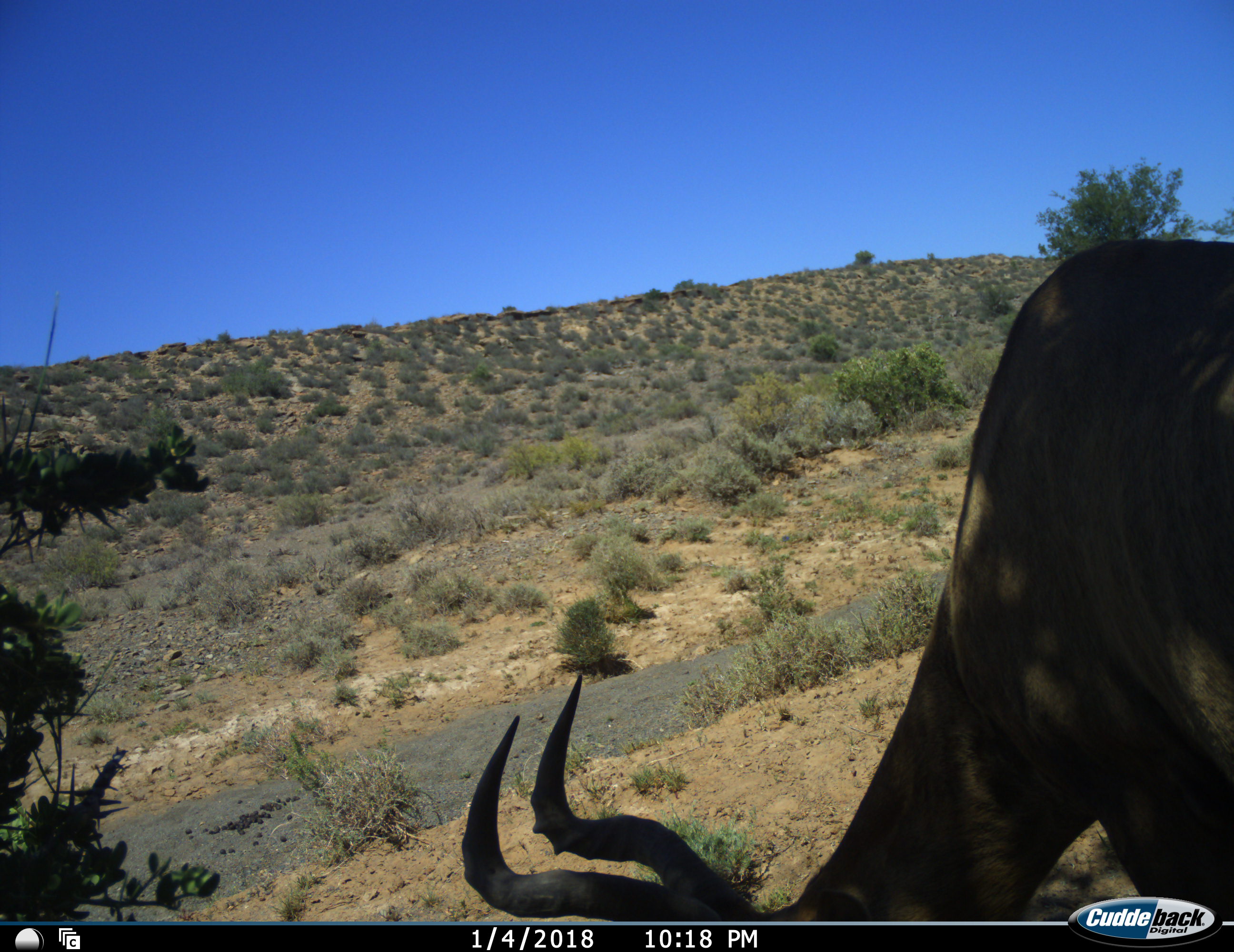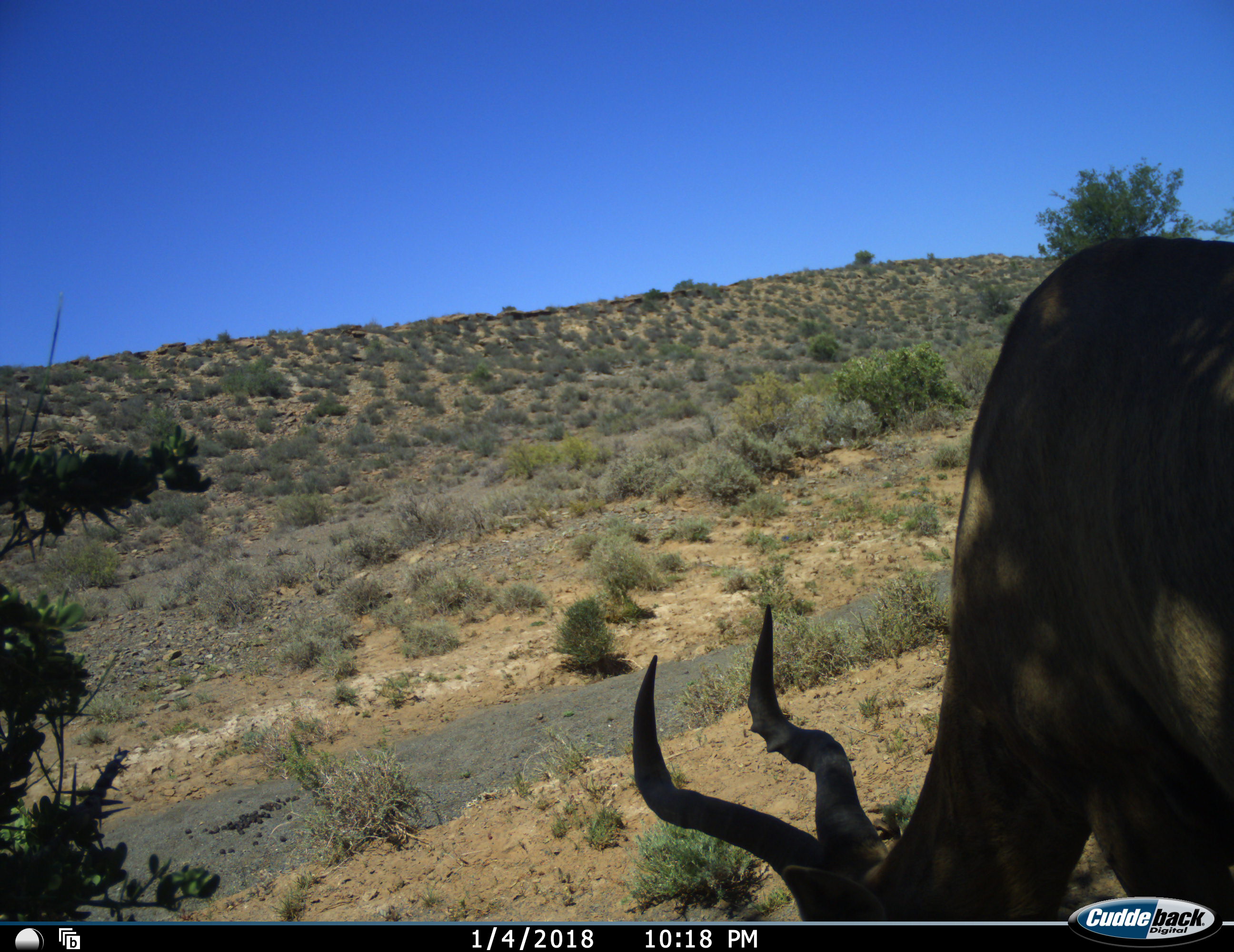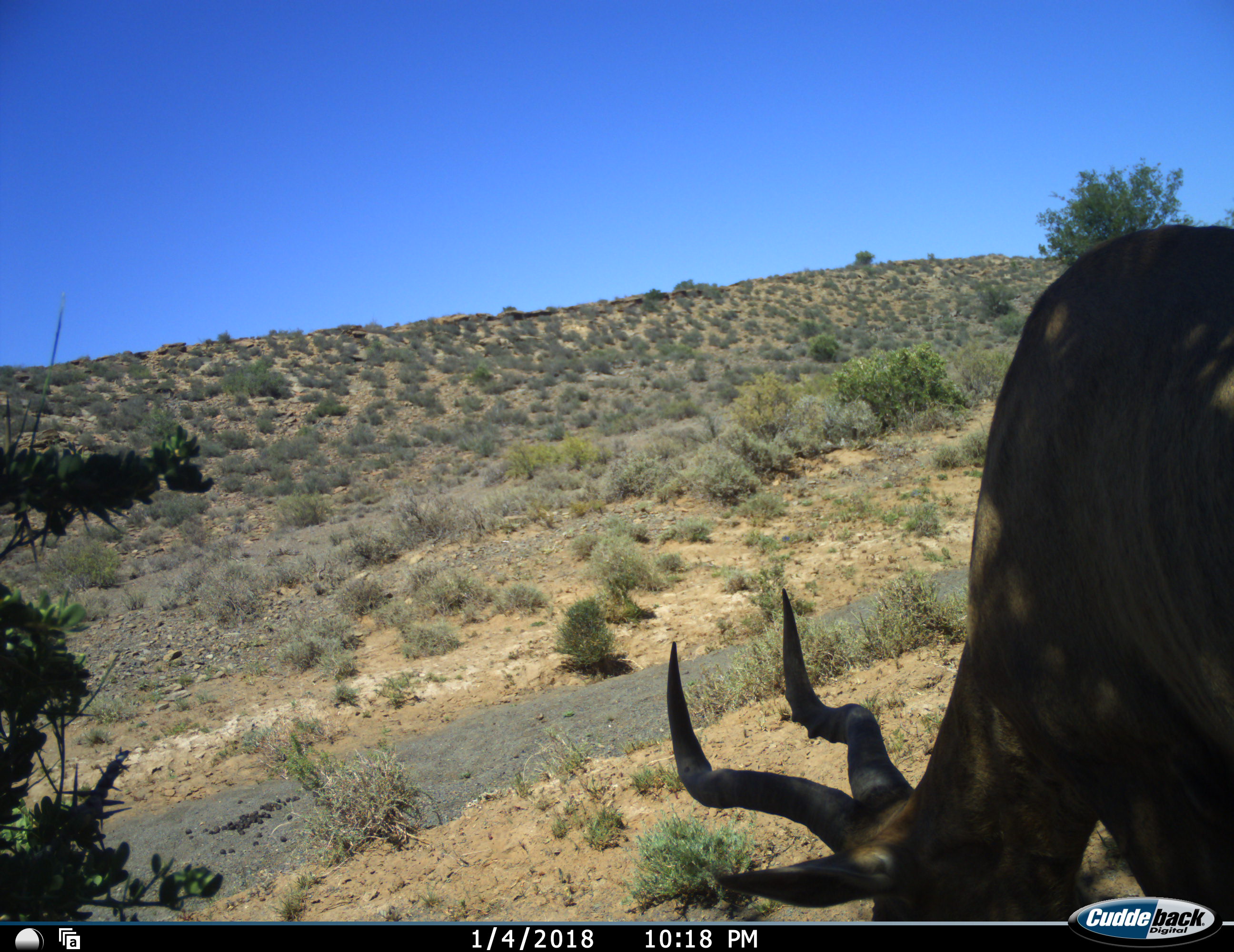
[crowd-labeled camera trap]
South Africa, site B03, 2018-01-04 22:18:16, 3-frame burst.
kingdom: Animalia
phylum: Chordata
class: Mammalia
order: Artiodactyla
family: Bovidae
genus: Alcelaphus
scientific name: Alcelaphus buselaphus caama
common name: red hartebeest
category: hartebeestred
Hartebeestred (red hartebeest) (Alcelaphus buselaphus caama), count 1. Behavior (volunteer vote fractions): standing 22%, resting 0%, moving 0%, interacting 0%. Young present (vote fraction): 0%. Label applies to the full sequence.